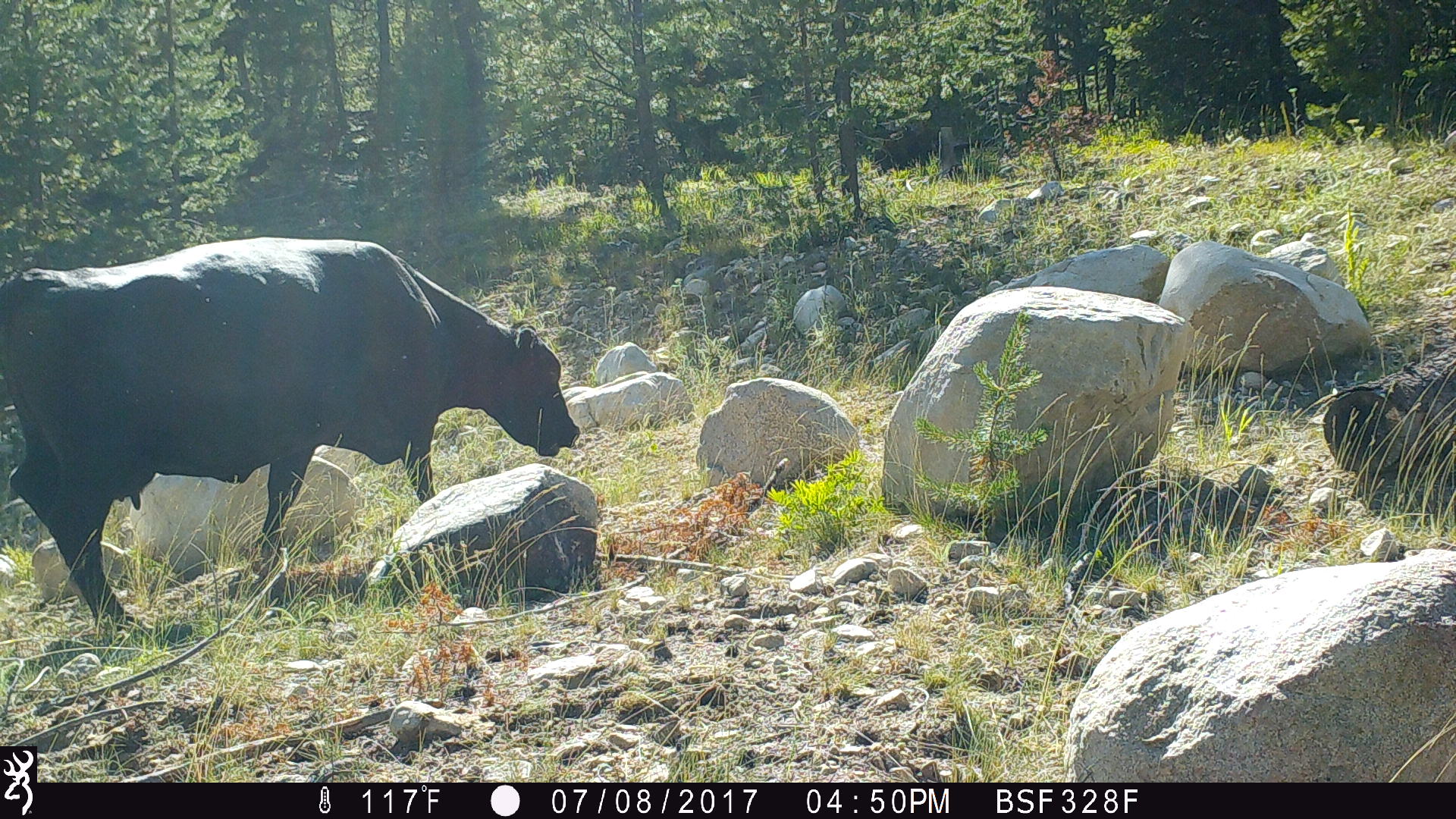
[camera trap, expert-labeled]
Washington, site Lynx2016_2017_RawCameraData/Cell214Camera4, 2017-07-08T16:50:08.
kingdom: Animalia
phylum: Chordata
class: Mammalia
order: Artiodactyla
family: Bovidae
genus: Bos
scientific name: Bos taurus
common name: domestic cattle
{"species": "domestic cattle (Bos taurus)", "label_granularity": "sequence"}